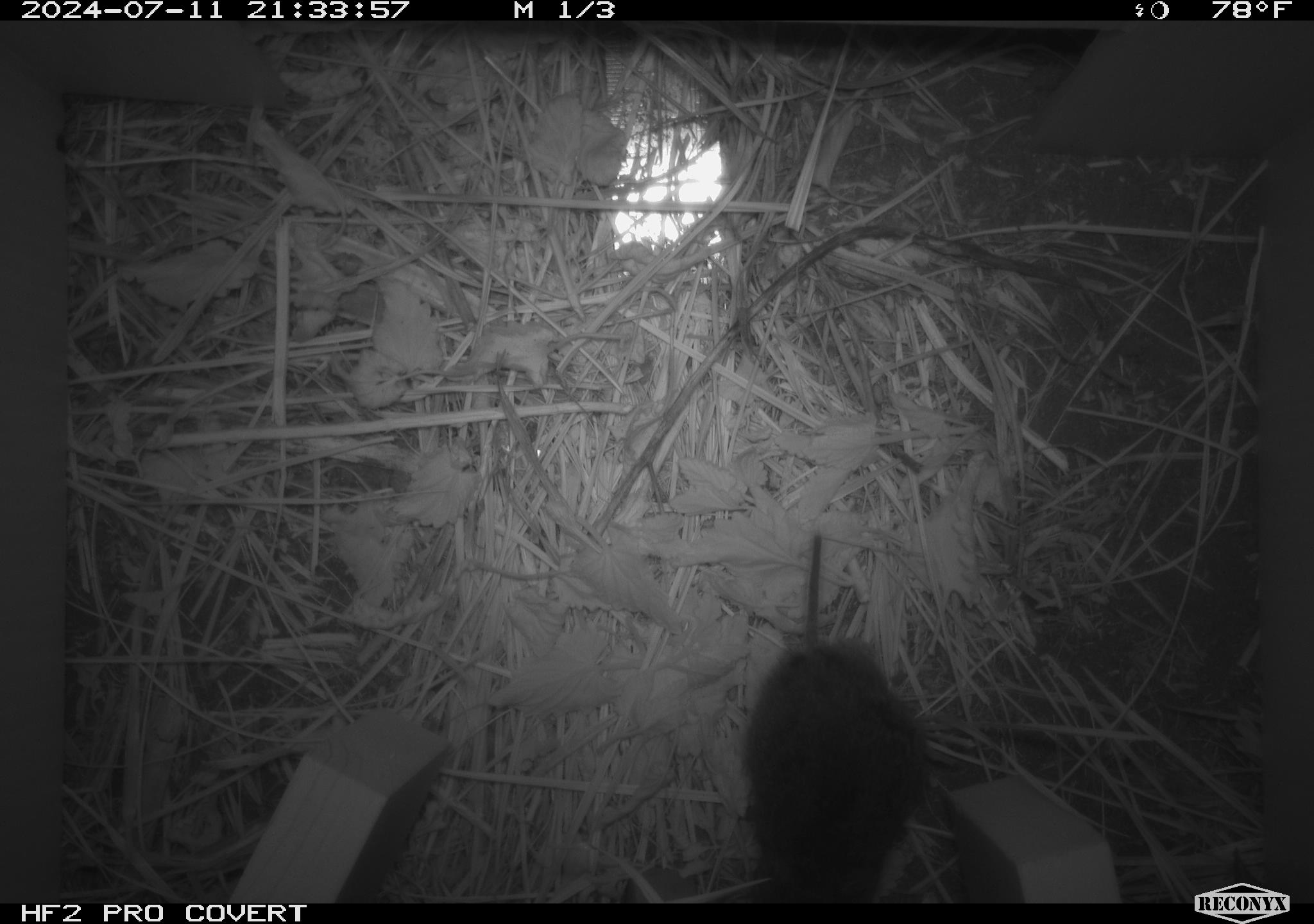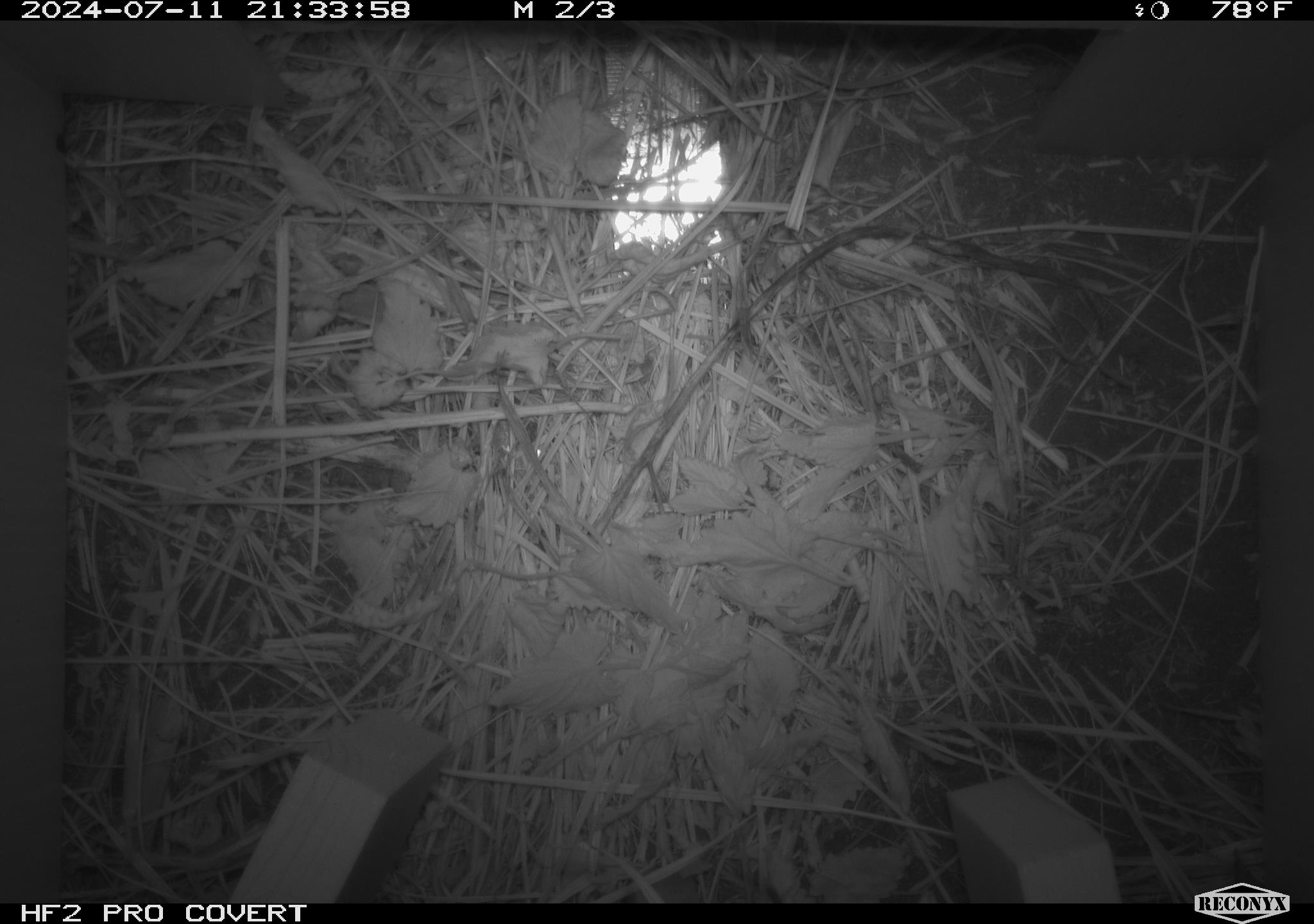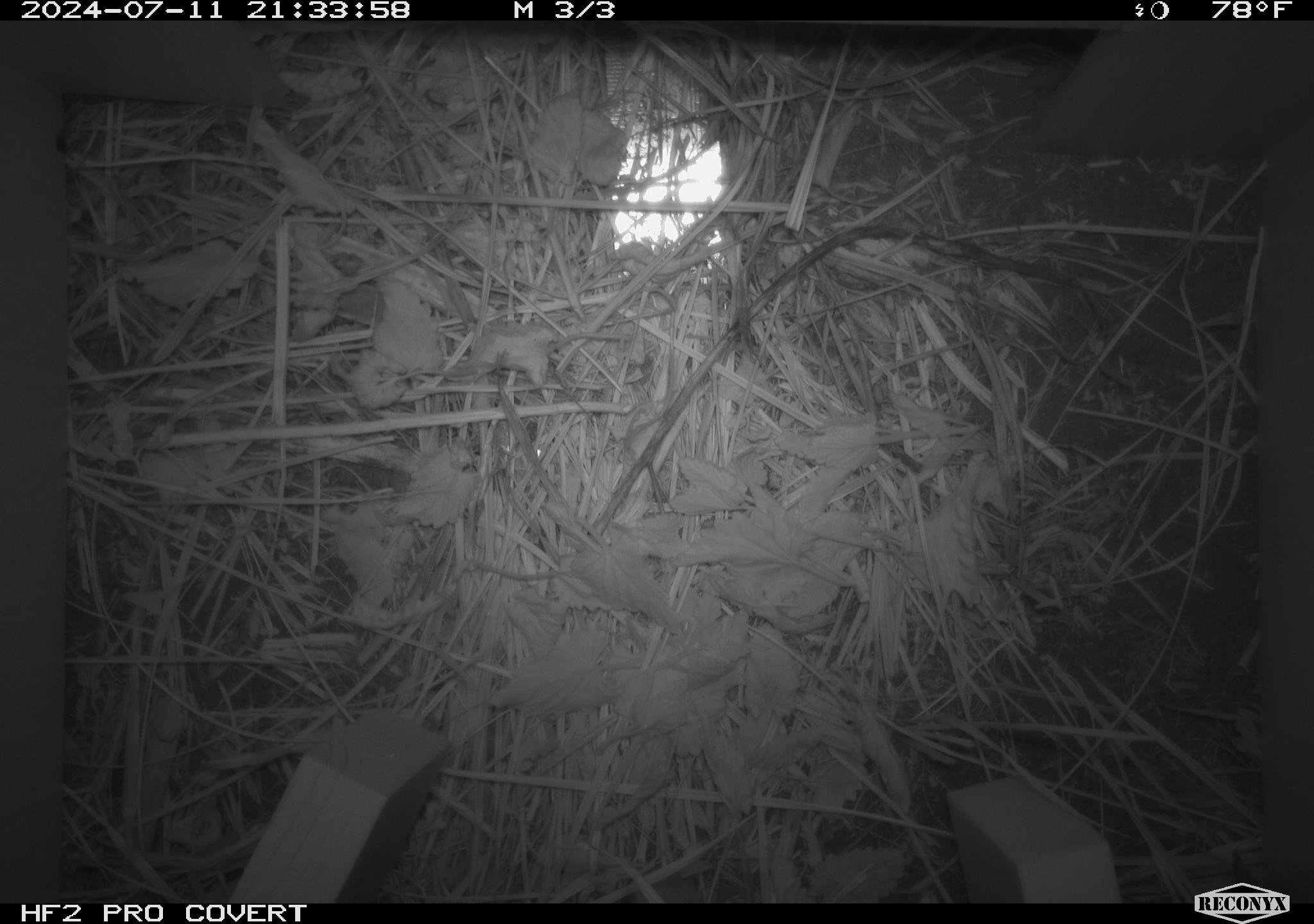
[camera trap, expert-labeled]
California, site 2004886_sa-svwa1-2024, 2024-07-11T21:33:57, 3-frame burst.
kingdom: Animalia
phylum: Chordata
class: Mammalia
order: Rodentia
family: Cricetidae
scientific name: Arvicolinae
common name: voles, lemmings, and muskrats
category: arvicolinae subfamily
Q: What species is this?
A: Arvicolinae subfamily (voles, lemmings, and muskrats) (Arvicolinae).